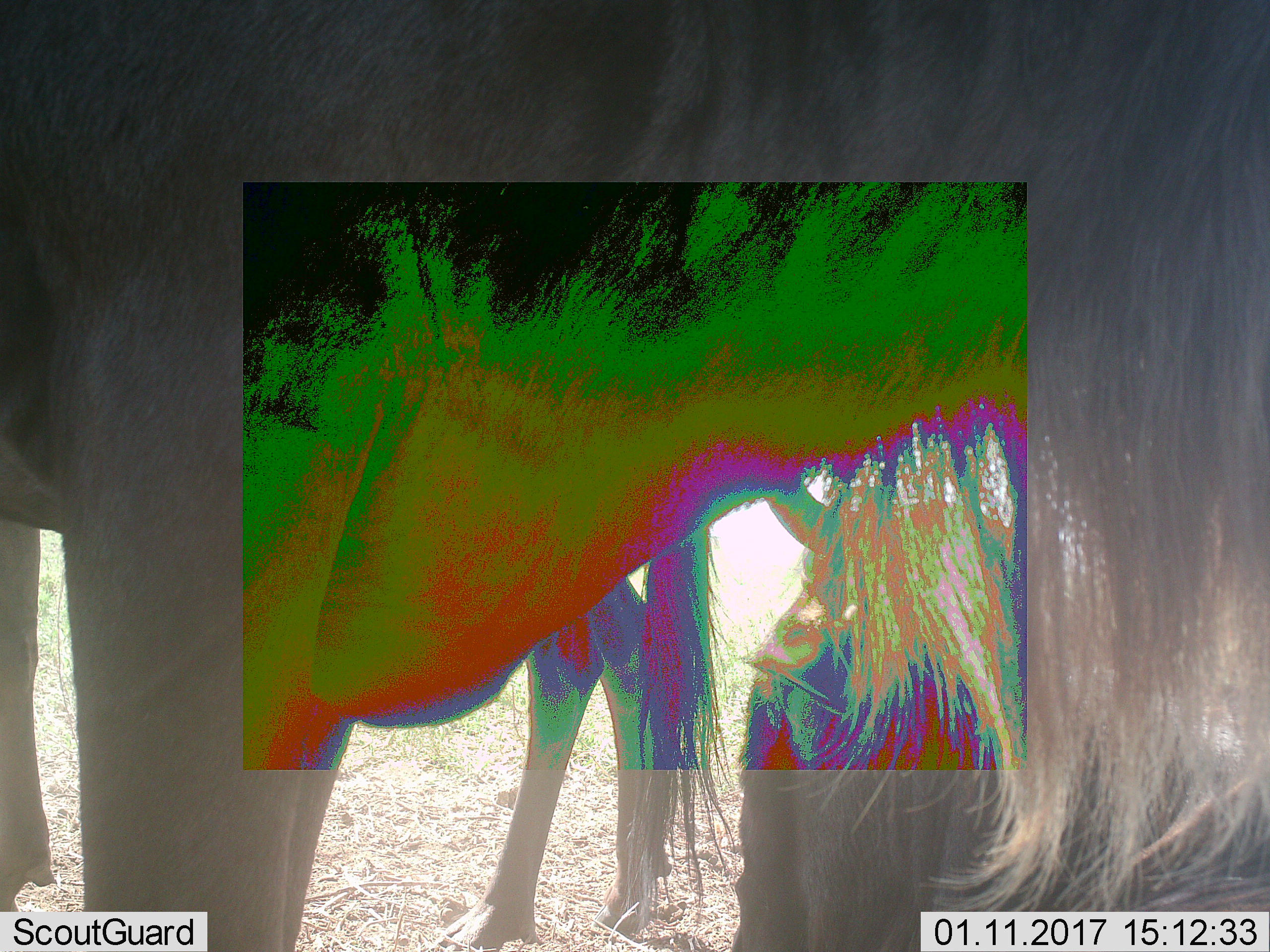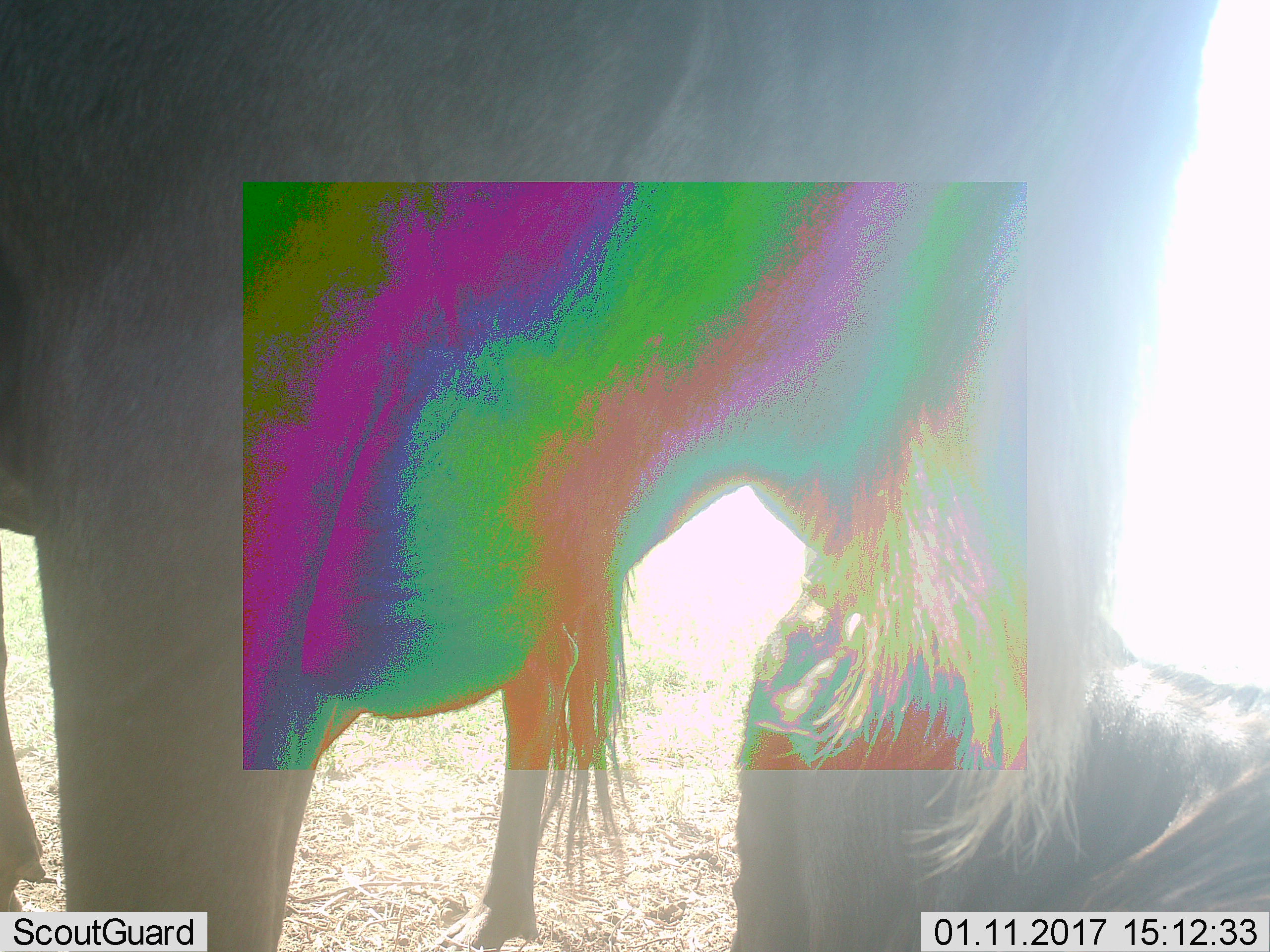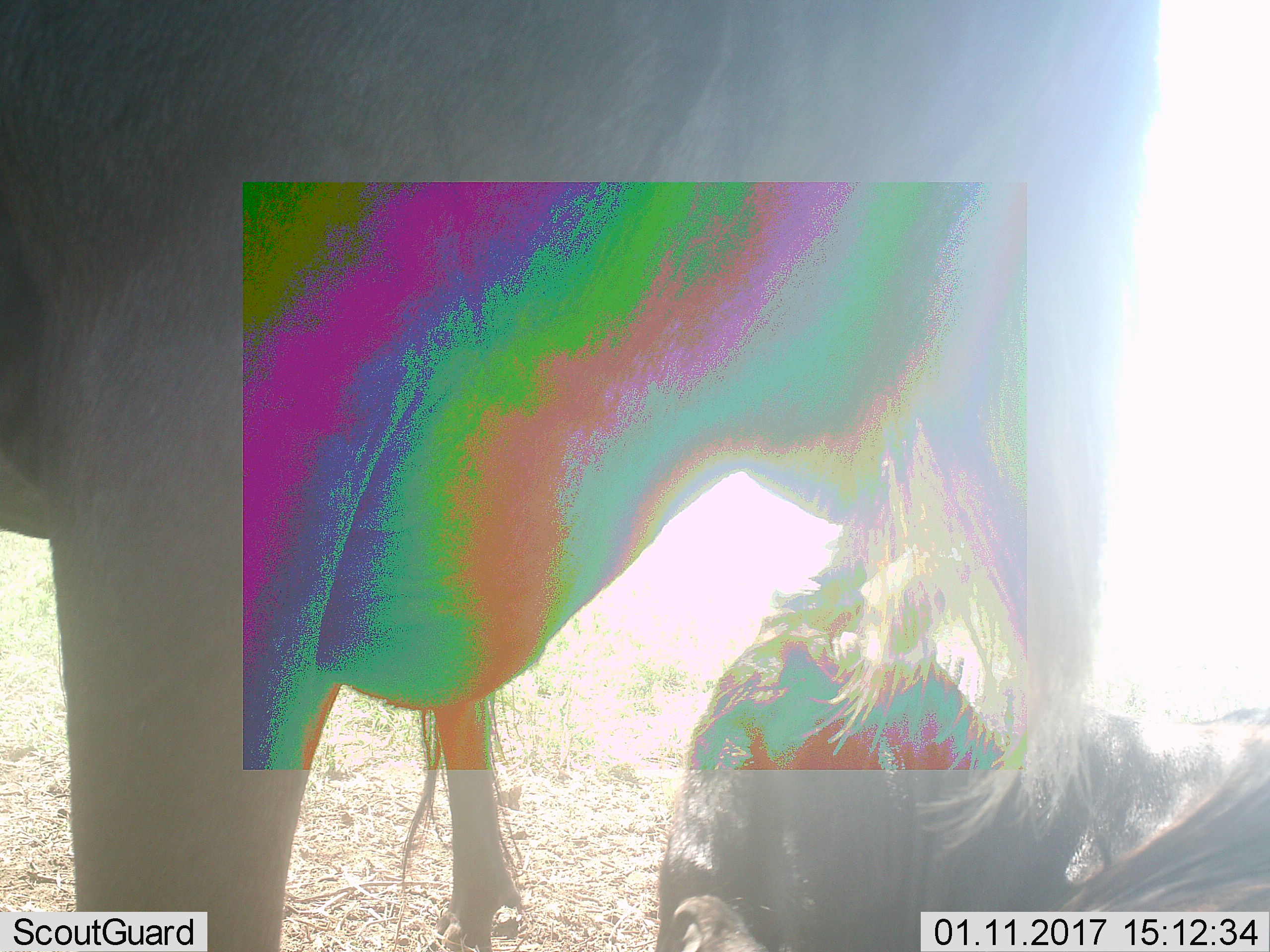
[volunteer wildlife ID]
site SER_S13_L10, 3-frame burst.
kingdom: Animalia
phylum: Chordata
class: Mammalia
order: Artiodactyla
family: Bovidae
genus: Connochaetes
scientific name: Connochaetes taurinus taurinus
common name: blue wildebeest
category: wildebeestblue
Wildebeestblue (blue wildebeest) (Connochaetes taurinus taurinus), count 3. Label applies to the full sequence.